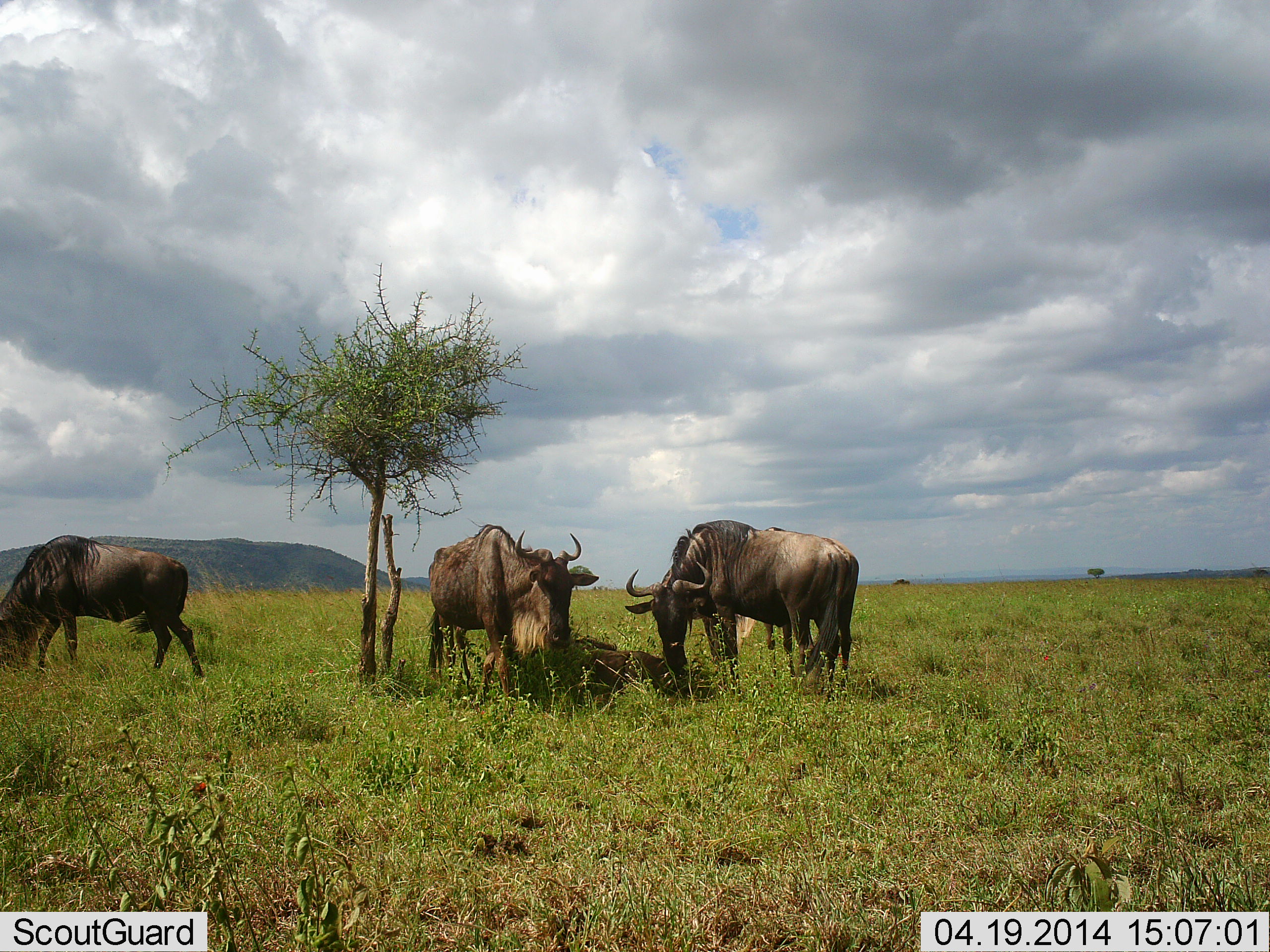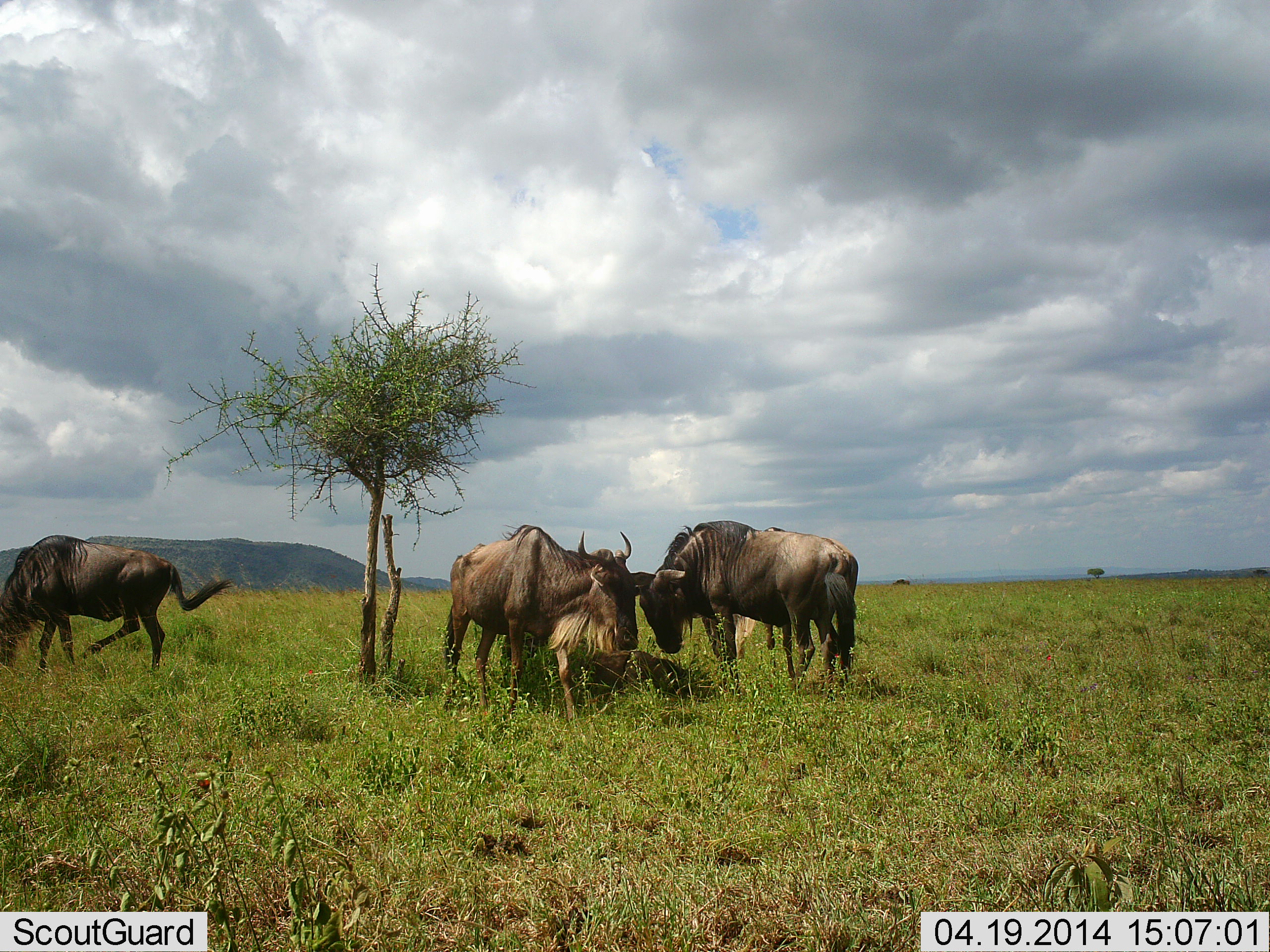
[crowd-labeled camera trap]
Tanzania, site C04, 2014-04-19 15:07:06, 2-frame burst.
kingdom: Animalia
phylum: Chordata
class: Mammalia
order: Artiodactyla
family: Bovidae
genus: Connochaetes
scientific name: Connochaetes taurinus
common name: blue wildebeest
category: wildebeest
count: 4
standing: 80%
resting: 40%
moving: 40%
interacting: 30%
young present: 10%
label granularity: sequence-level